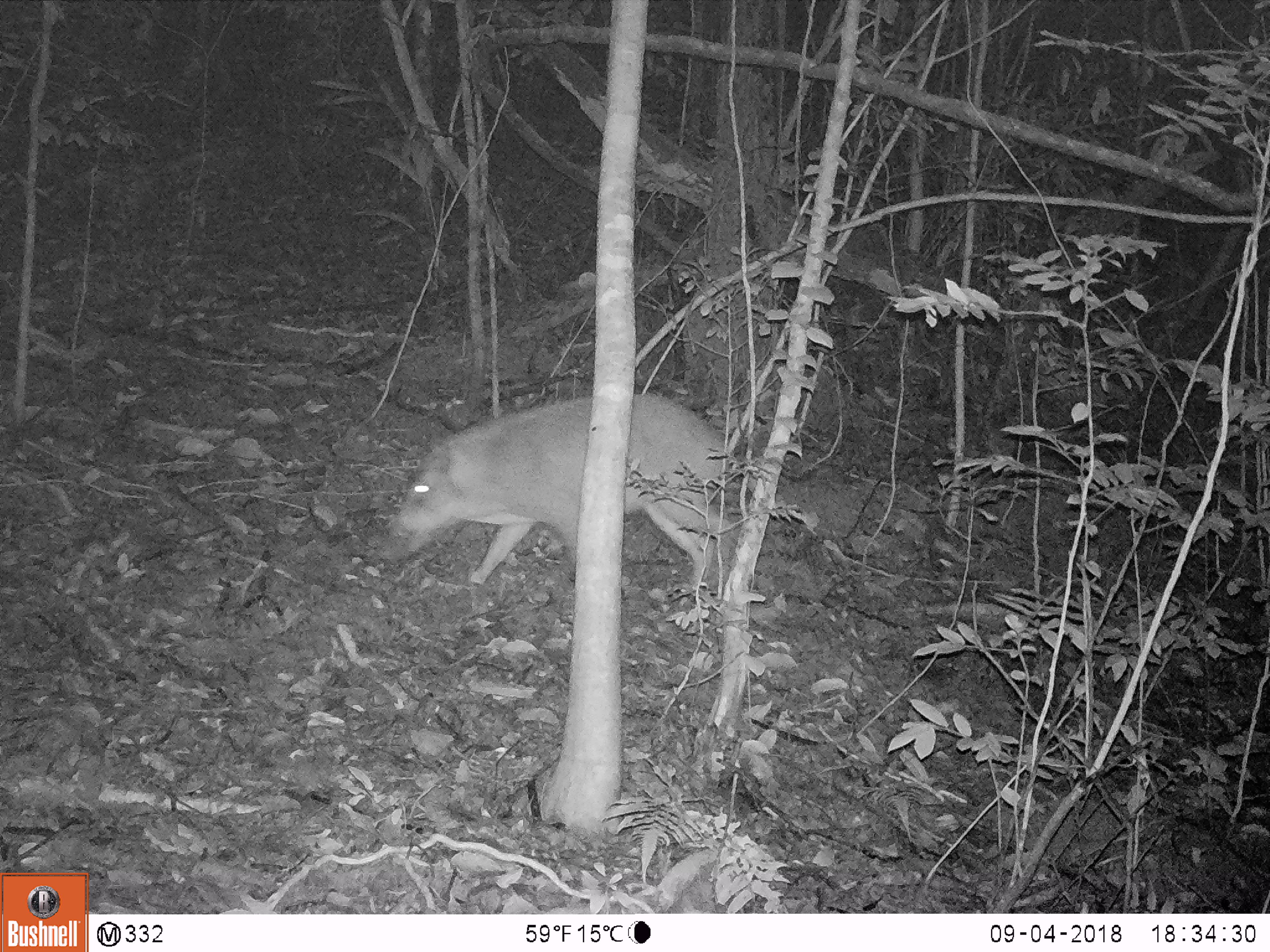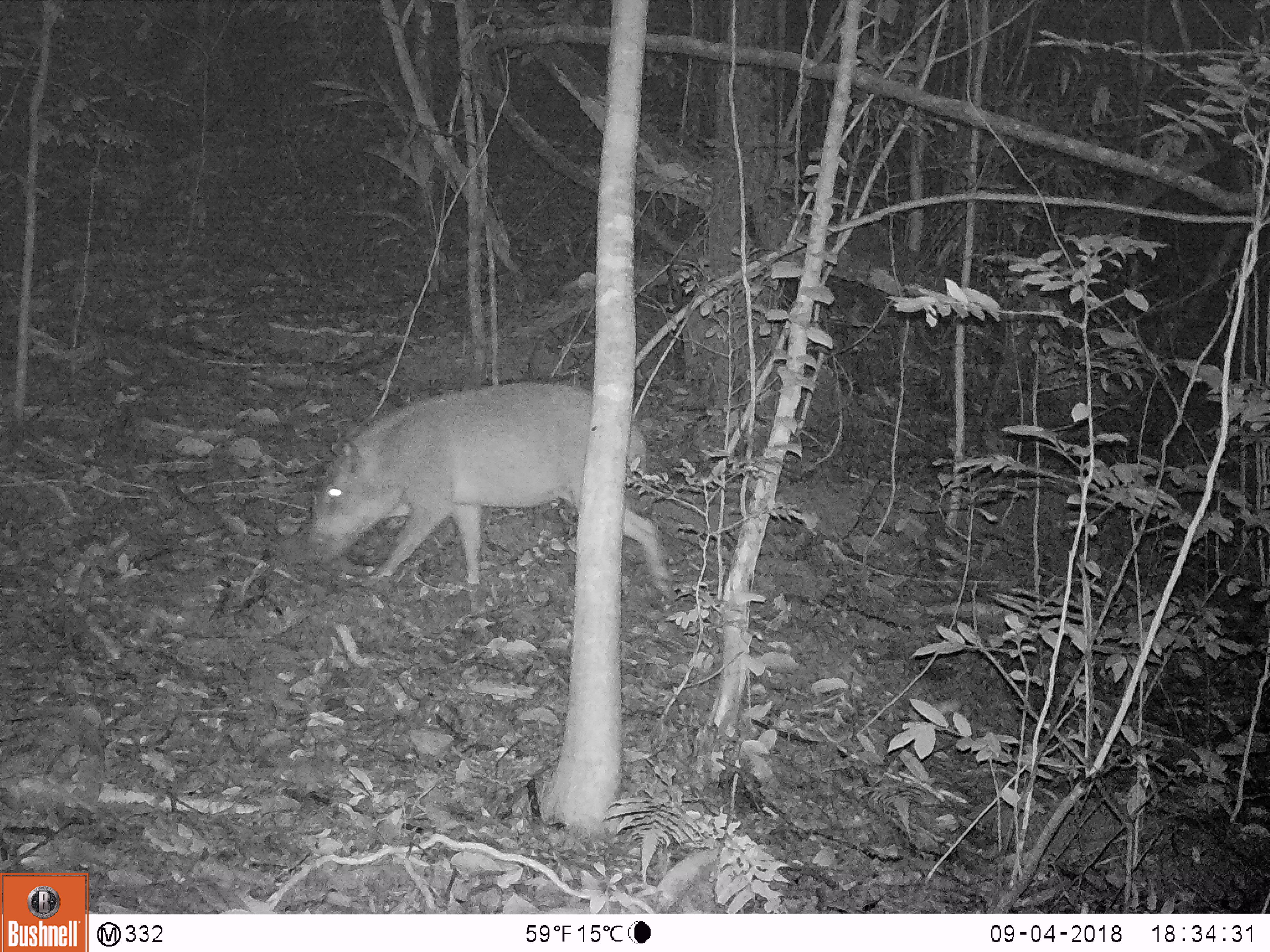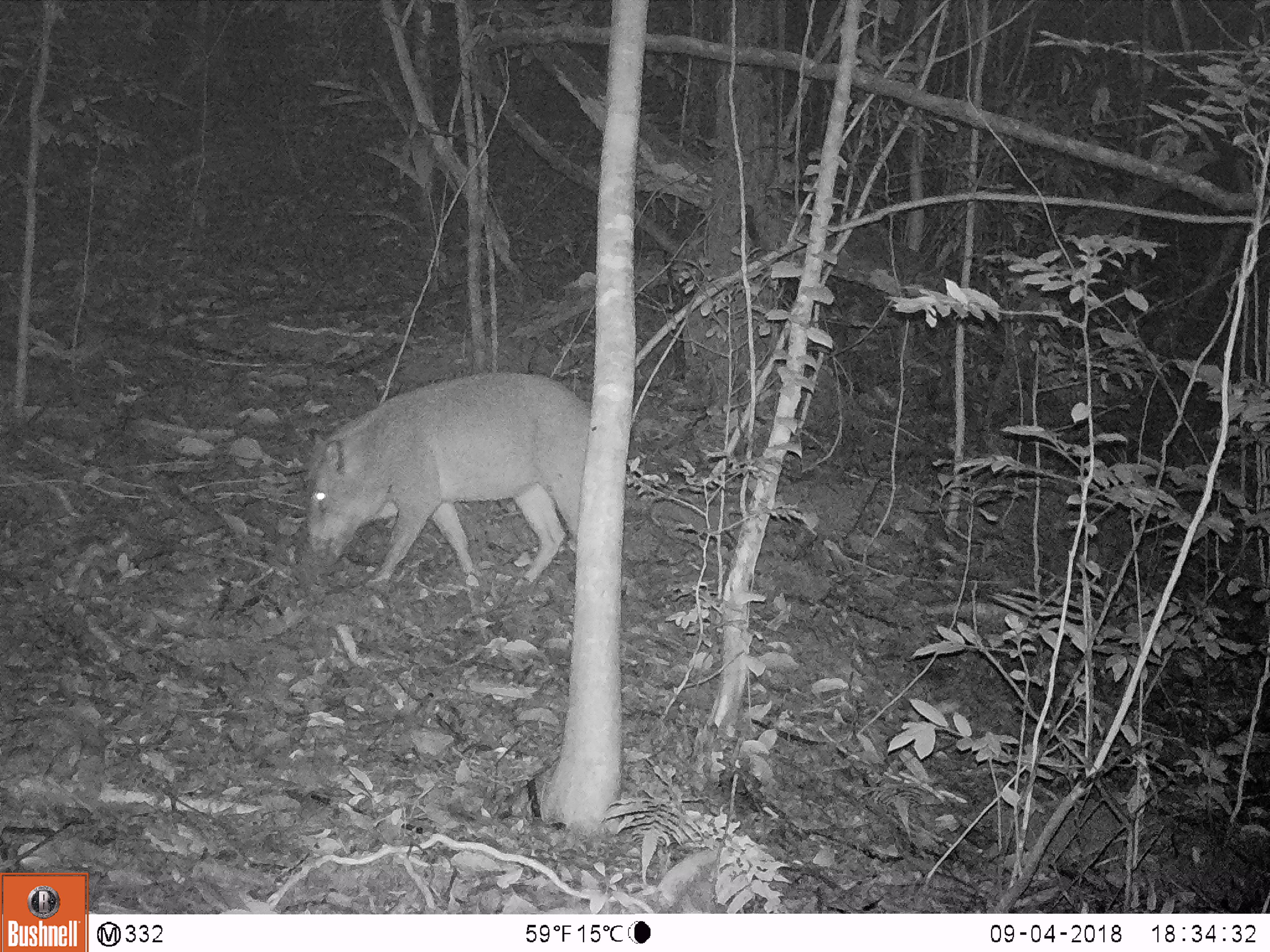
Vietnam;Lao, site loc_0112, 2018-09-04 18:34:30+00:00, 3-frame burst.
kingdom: Animalia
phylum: Chordata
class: Mammalia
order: Artiodactyla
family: Suidae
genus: Sus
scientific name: Sus scrofa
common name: eurasian wild pig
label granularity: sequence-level